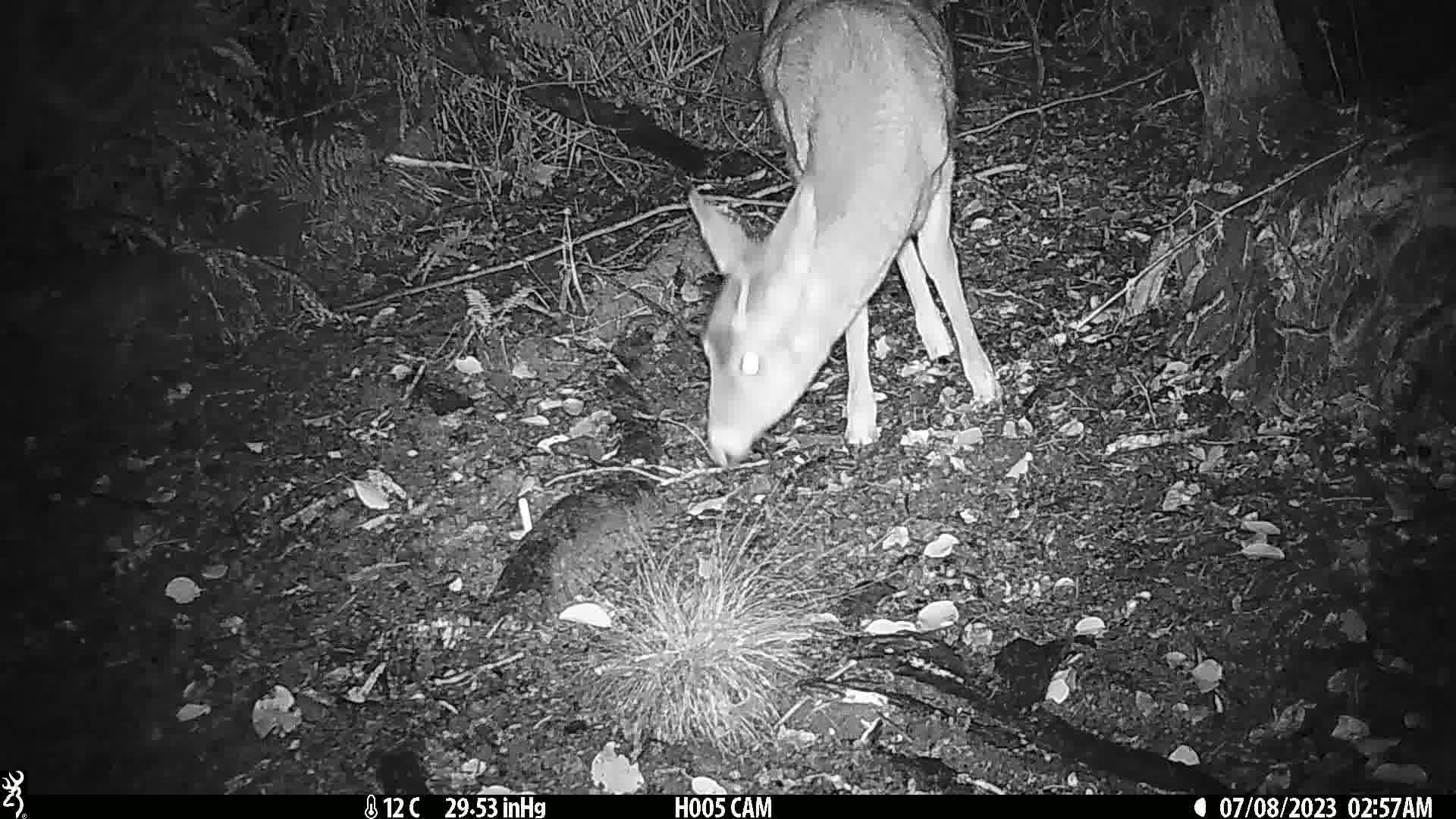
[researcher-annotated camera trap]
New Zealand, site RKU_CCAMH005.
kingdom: Animalia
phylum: Chordata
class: Mammalia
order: Artiodactyla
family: Cervidae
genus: Odocoileus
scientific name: Odocoileus virginianus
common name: white-tailed deer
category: white tailed deer